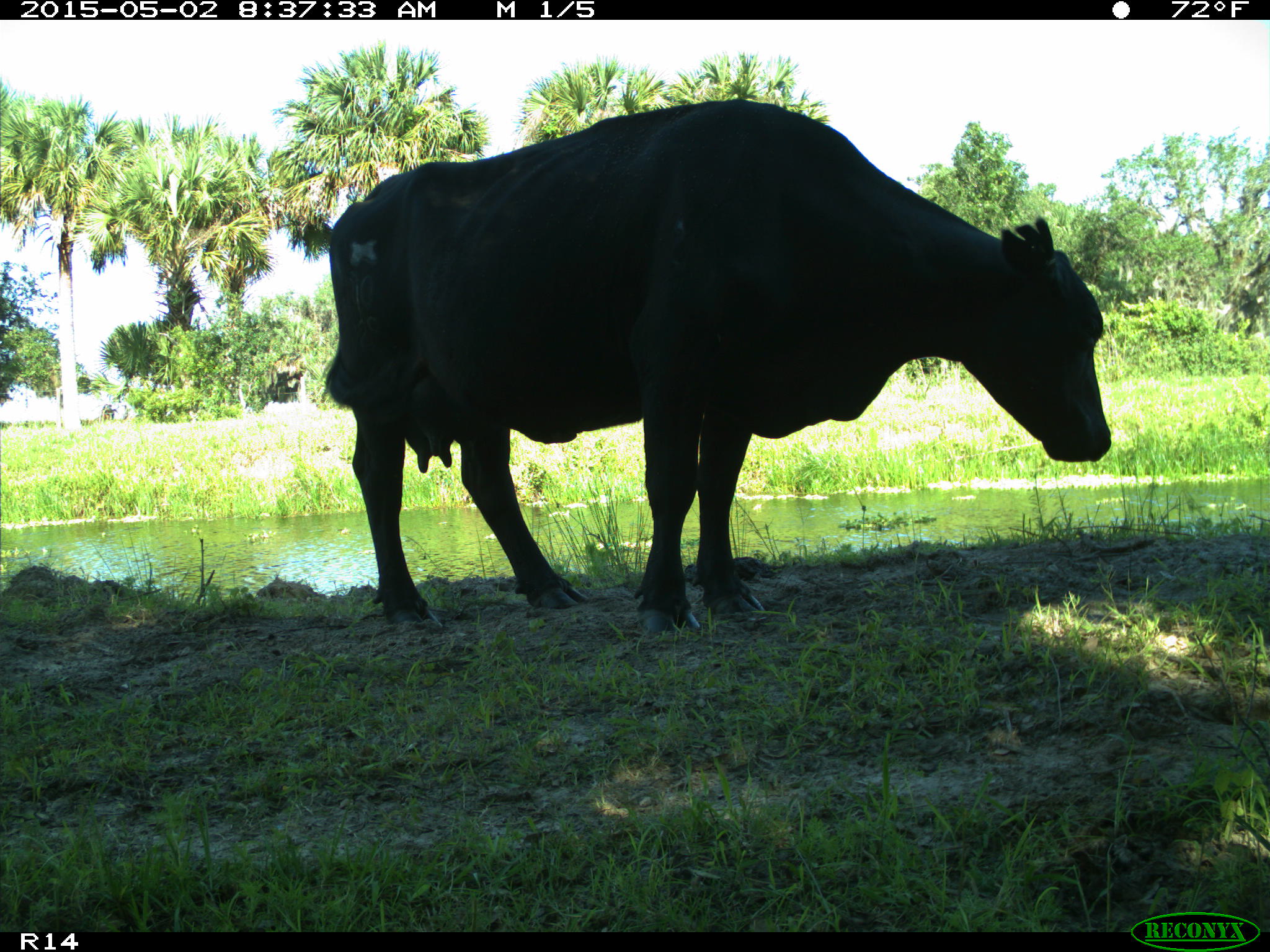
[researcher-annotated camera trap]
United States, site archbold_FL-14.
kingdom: Animalia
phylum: Chordata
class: Mammalia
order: Artiodactyla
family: Bovidae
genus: Bos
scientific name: Bos taurus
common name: domestic cow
Bos taurus (domestic cow).